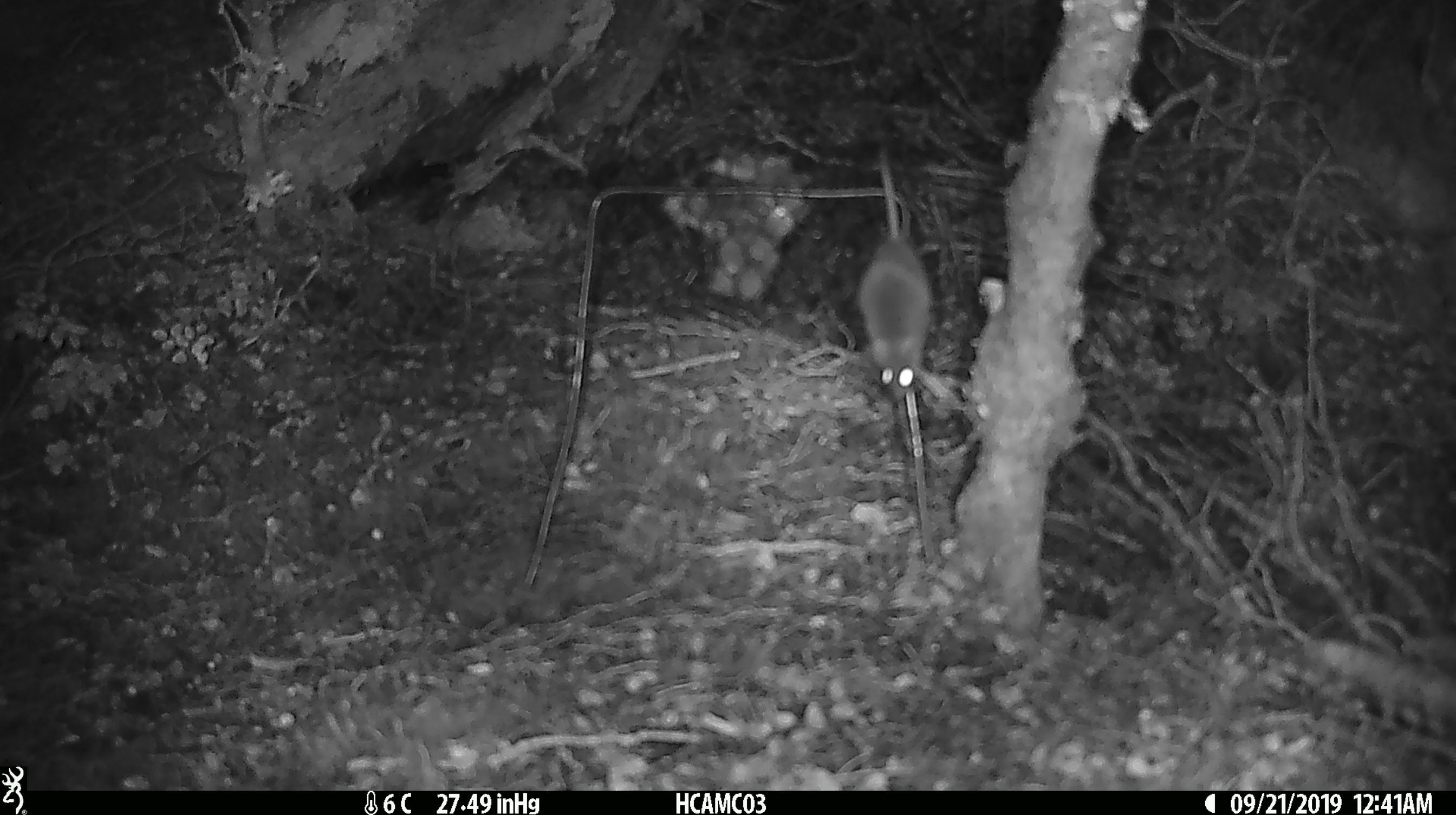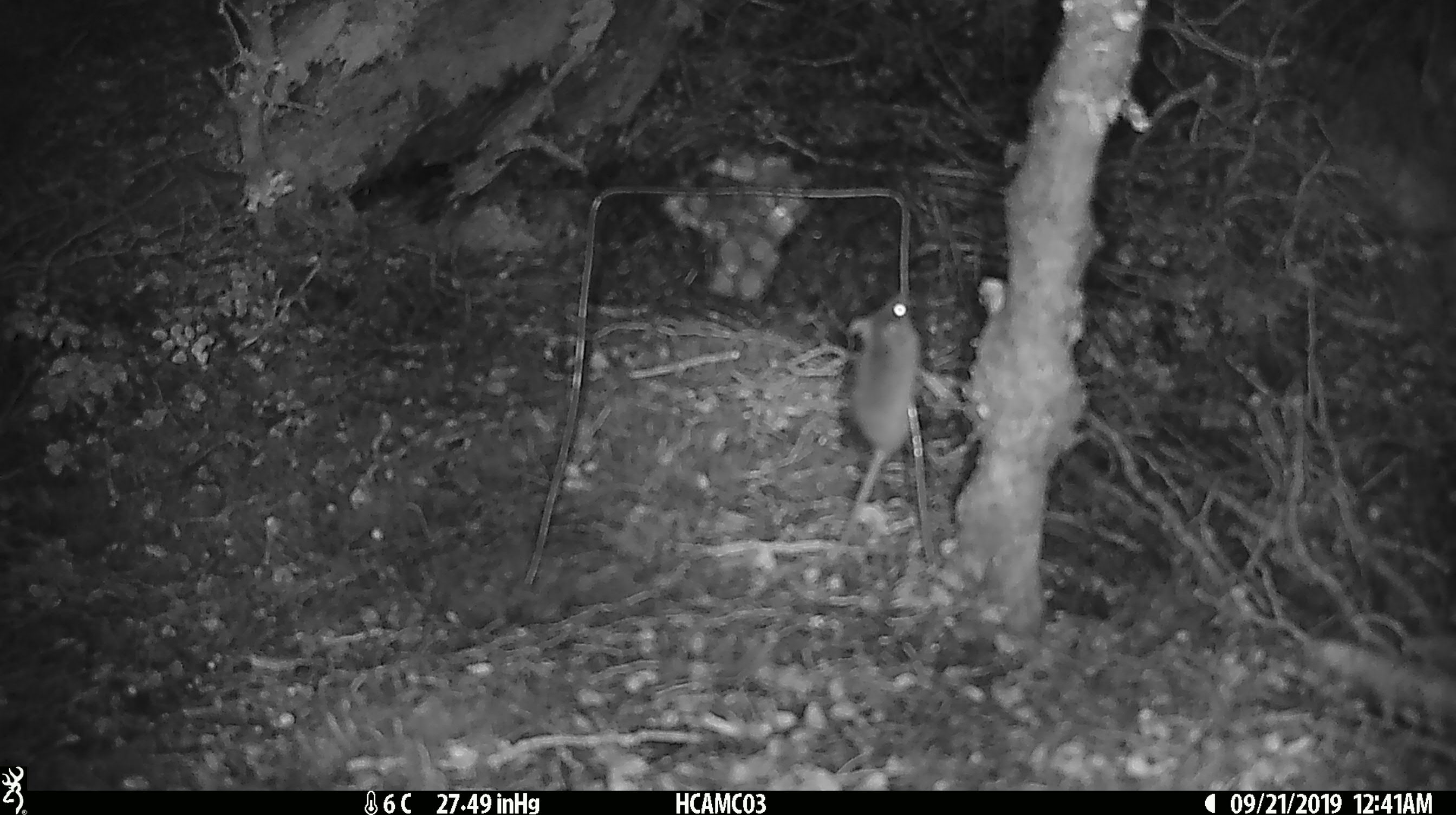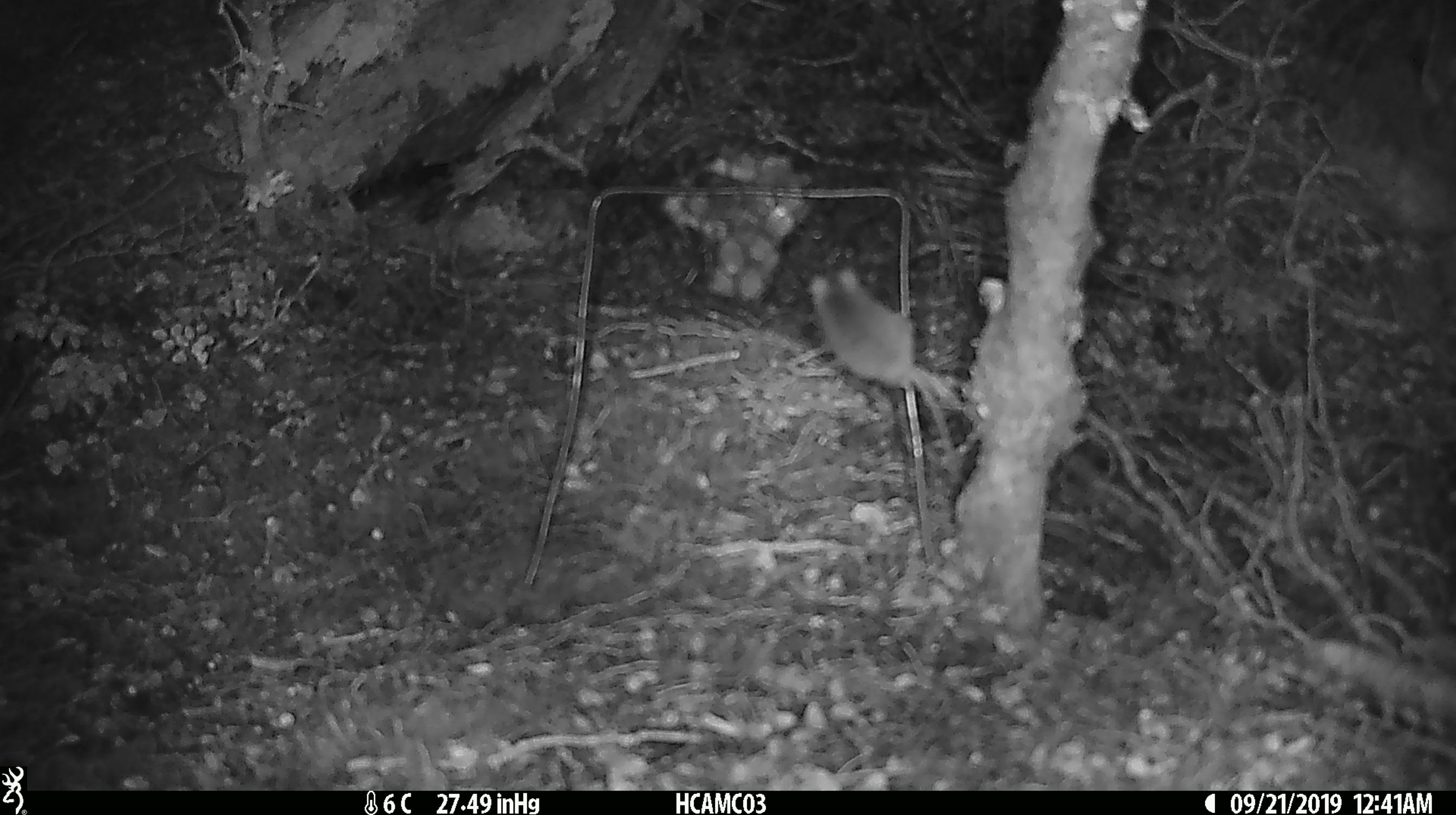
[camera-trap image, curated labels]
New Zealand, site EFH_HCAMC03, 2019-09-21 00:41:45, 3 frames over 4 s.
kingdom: Animalia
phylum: Chordata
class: Mammalia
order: Rodentia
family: Muridae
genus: Mus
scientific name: Mus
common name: mouse